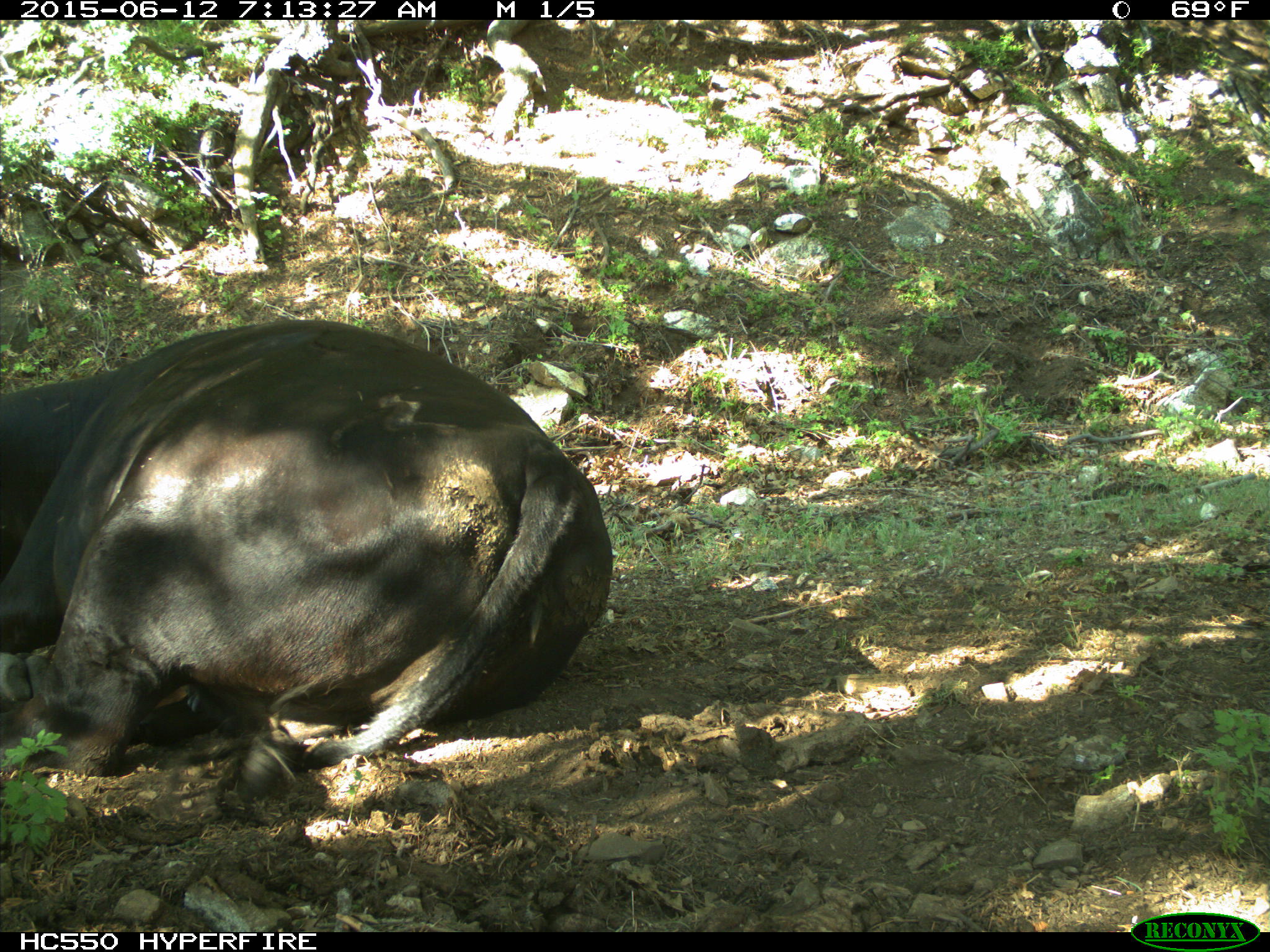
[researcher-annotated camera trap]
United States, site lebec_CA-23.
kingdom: Animalia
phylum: Chordata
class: Mammalia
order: Artiodactyla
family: Bovidae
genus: Bos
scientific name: Bos taurus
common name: domestic cow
Bos taurus (domestic cow).